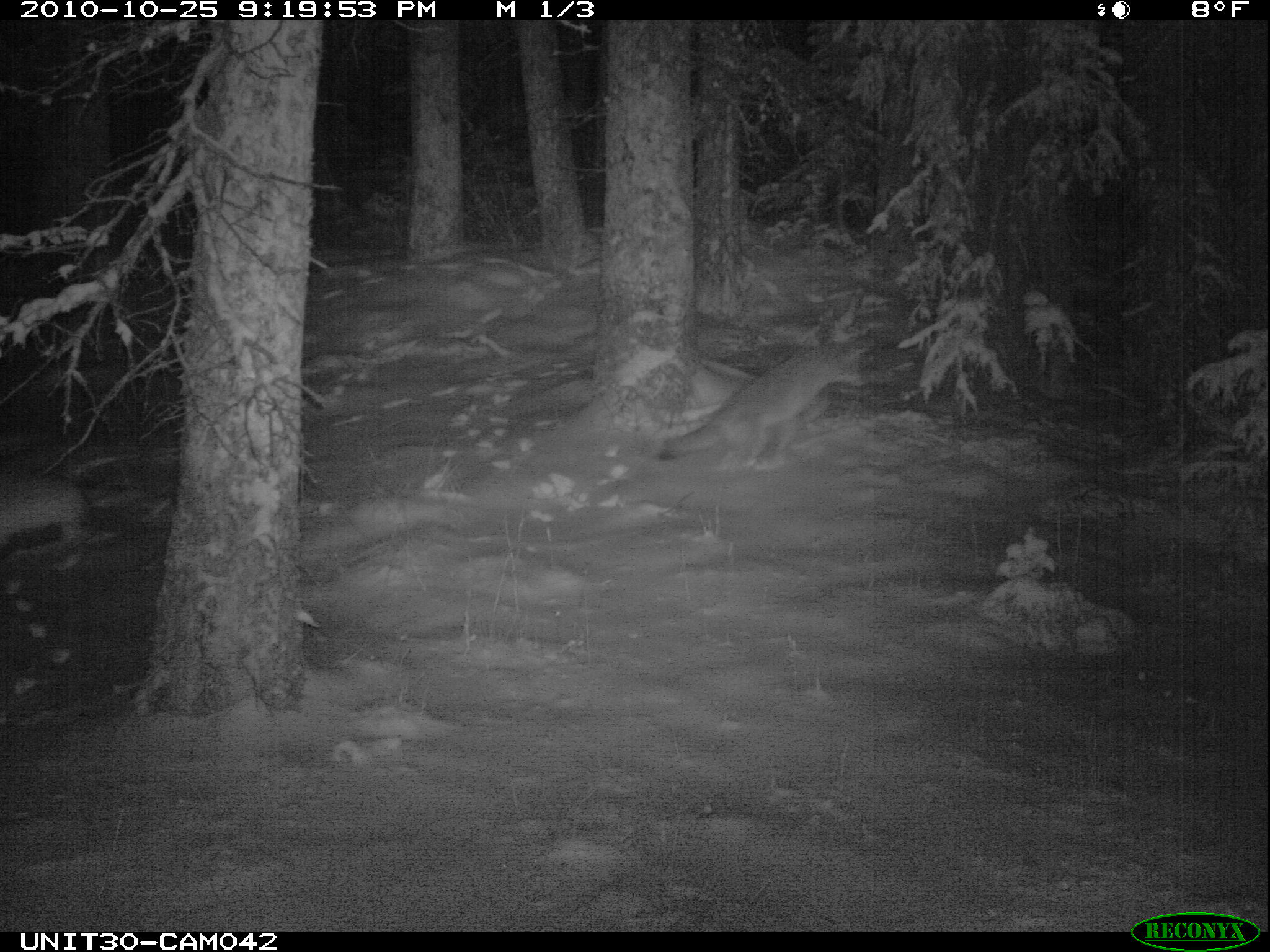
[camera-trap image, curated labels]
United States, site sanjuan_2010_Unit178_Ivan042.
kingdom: Animalia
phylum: Chordata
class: Mammalia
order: Carnivora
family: Canidae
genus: Canis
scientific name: Canis latrans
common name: coyote